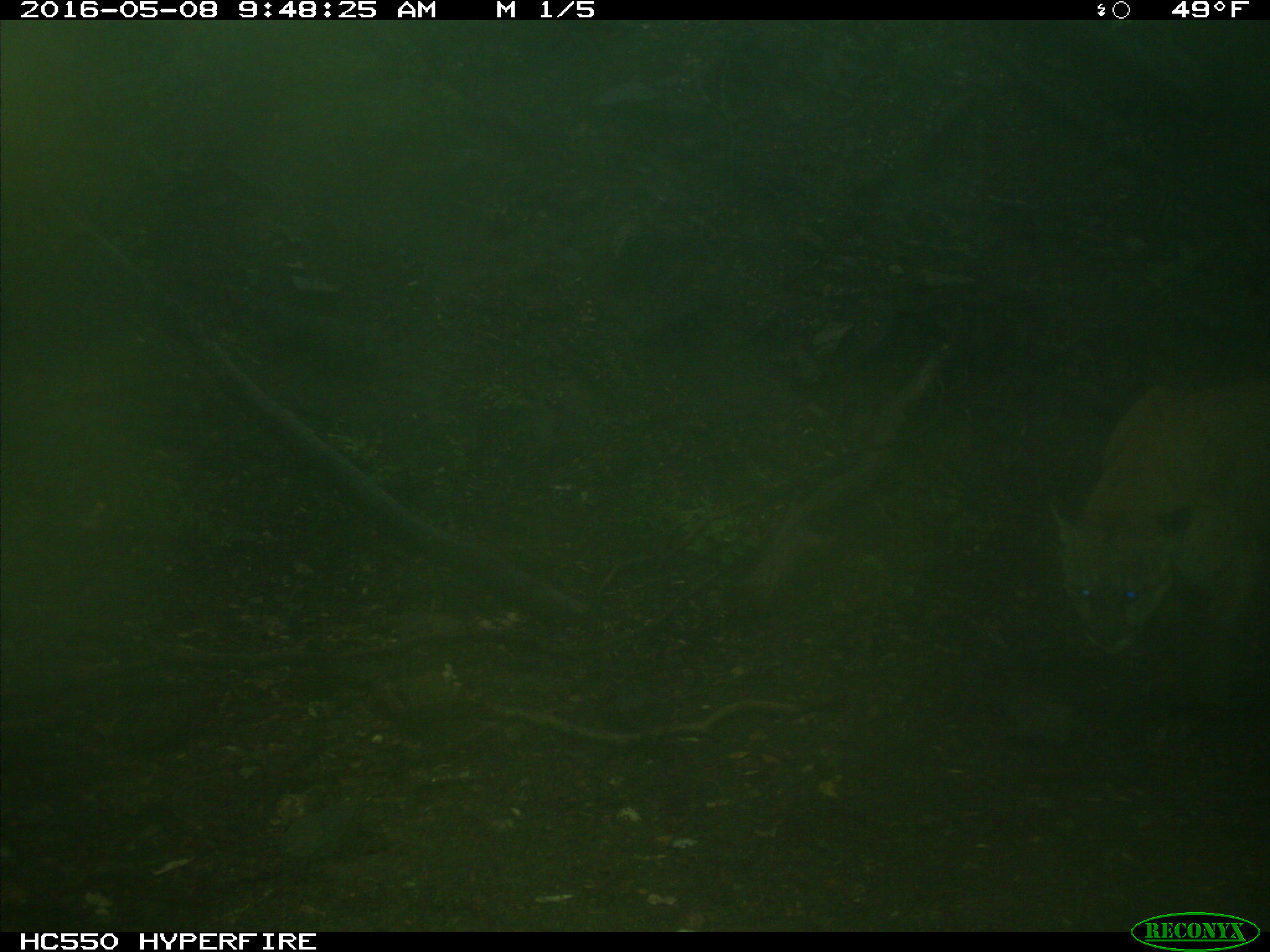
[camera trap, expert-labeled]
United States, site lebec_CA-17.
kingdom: Animalia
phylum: Chordata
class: Mammalia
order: Carnivora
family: Felidae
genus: Puma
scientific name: Puma concolor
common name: mountain lion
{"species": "Puma concolor (mountain lion)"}